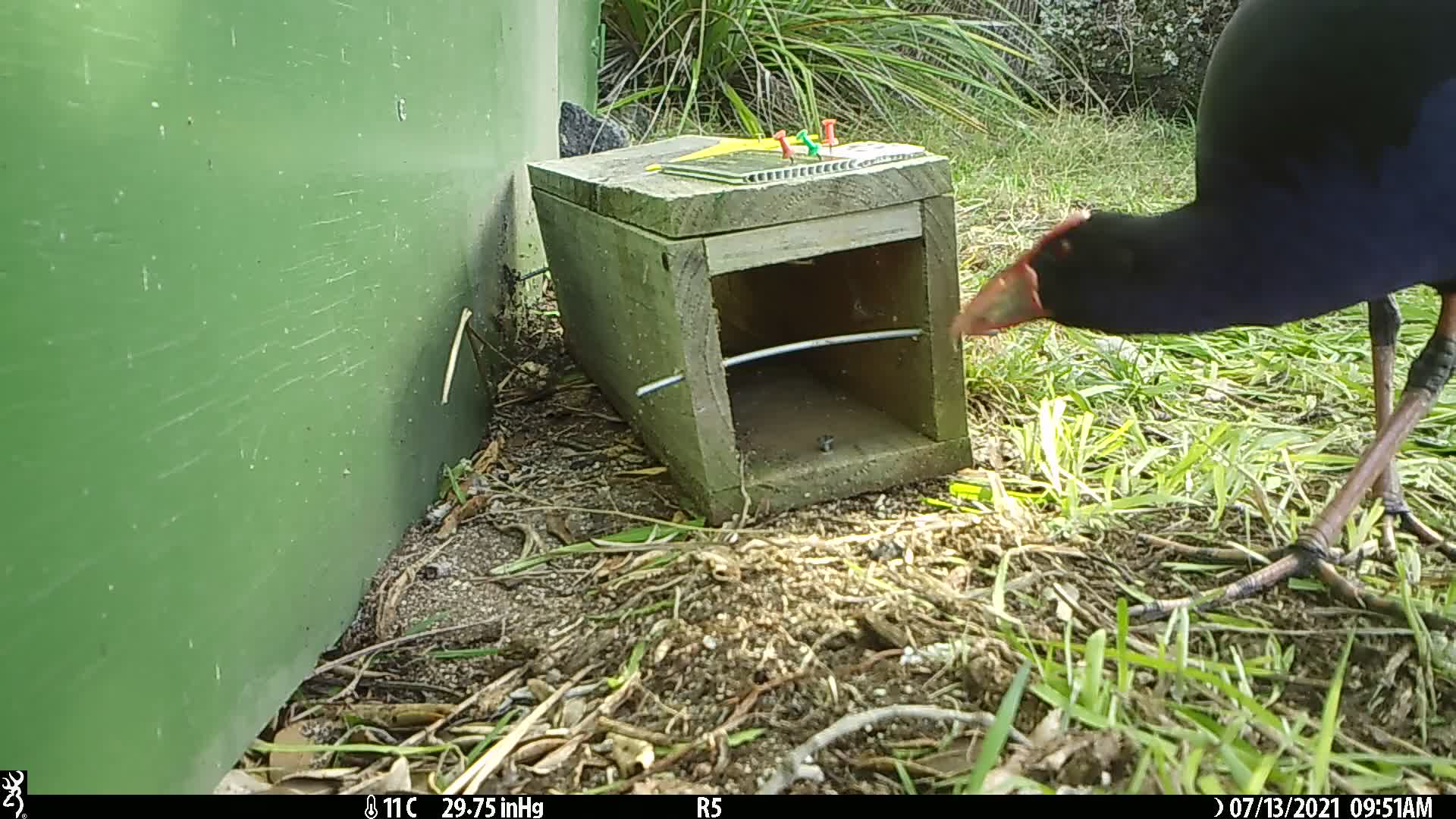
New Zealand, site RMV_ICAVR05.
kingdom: Animalia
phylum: Chordata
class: Aves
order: Gruiformes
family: Rallidae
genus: Porphyrio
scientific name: Porphyrio melanotus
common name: australasian swamphen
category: pukeko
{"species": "pukeko (australasian swamphen) (Porphyrio melanotus)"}